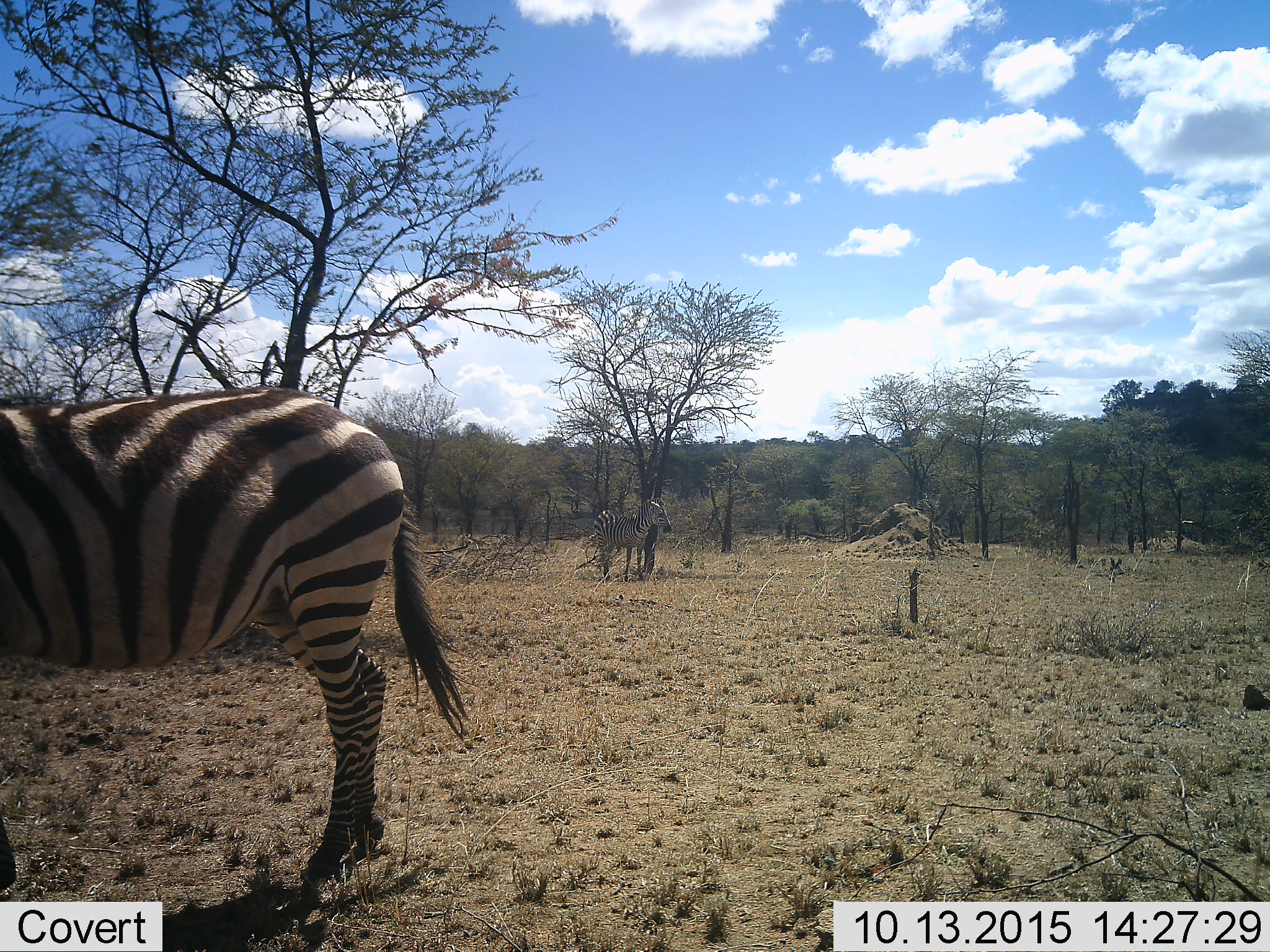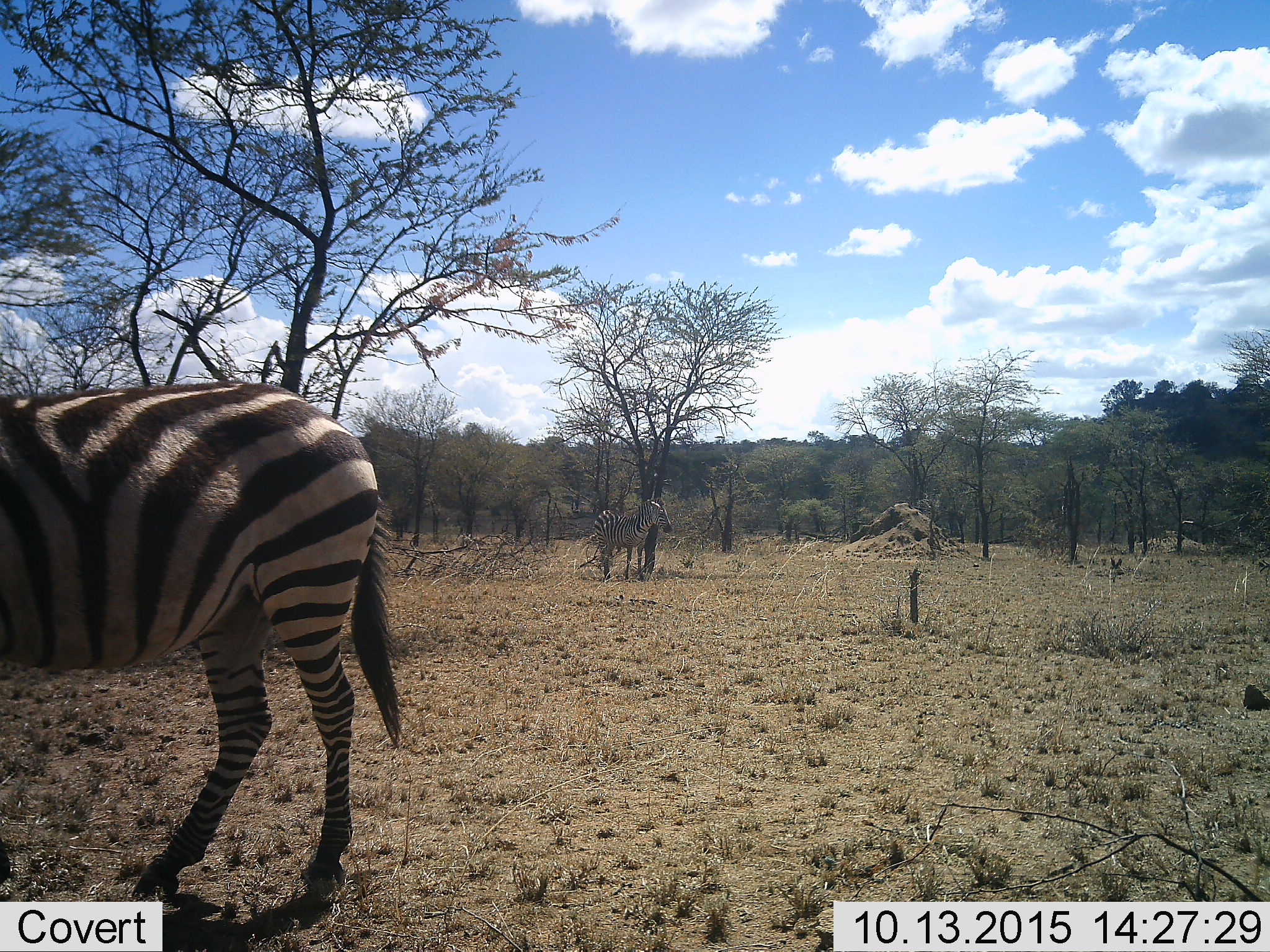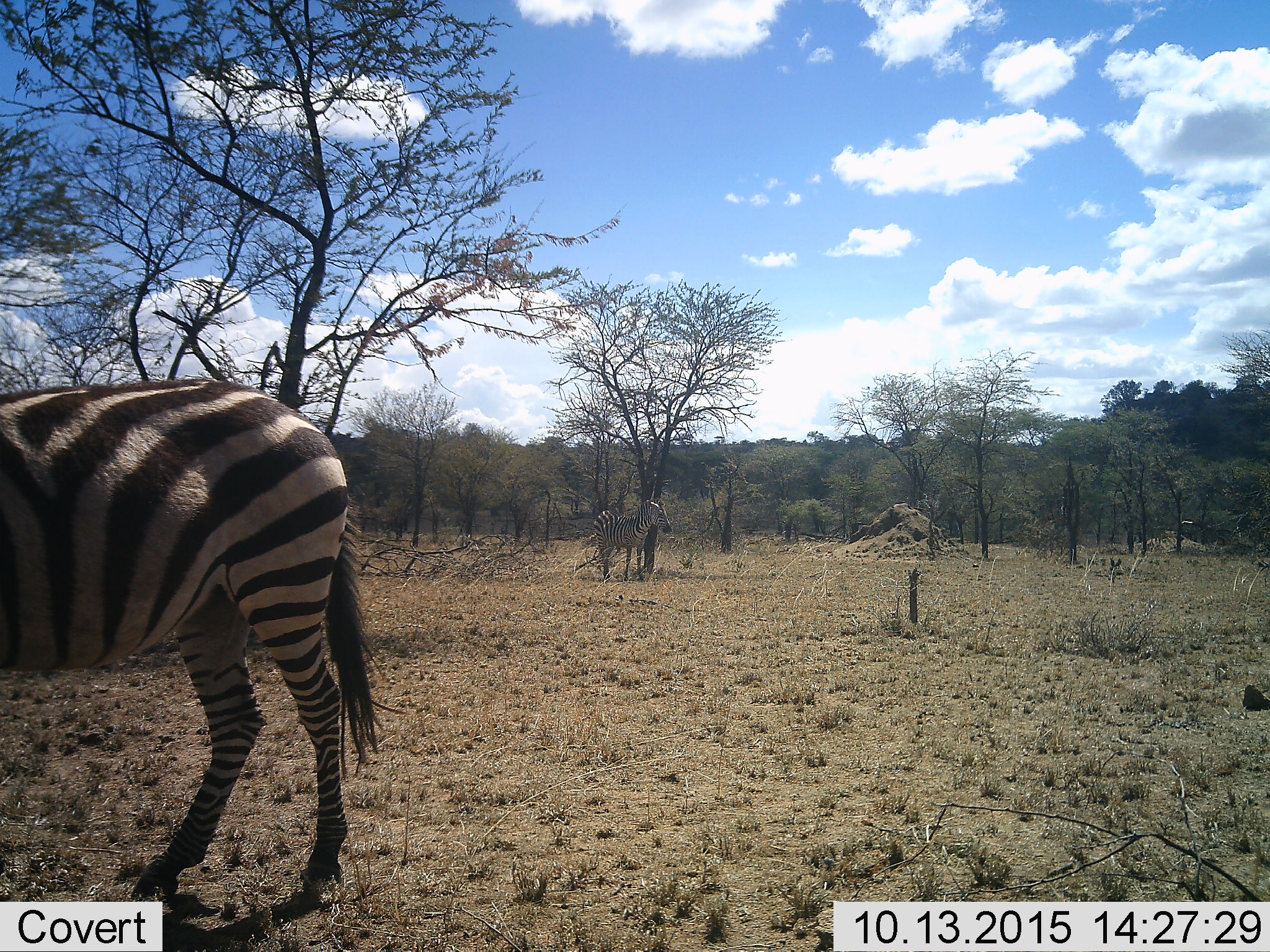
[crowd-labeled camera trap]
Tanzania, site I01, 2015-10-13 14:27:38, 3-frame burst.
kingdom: Animalia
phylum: Chordata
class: Mammalia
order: Perissodactyla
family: Equidae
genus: Equus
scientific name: Equus quagga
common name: plains zebra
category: zebra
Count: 2.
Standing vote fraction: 100%.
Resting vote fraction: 0%.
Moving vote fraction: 30%.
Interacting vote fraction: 0%.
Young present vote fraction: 0%.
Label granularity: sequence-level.